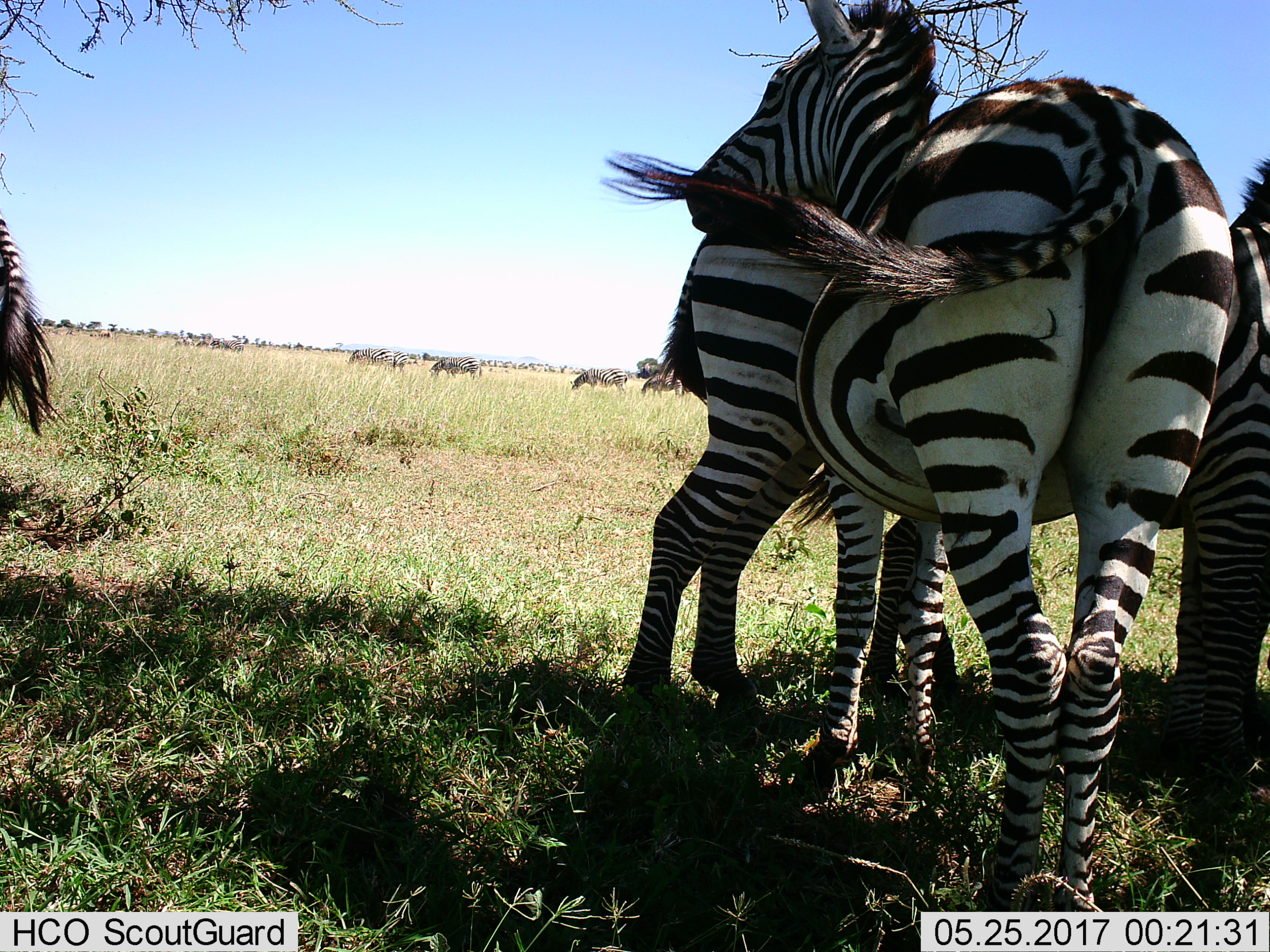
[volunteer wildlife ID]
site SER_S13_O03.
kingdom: Animalia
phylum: Chordata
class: Mammalia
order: Perissodactyla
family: Equidae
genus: Equus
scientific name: Equus quagga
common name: plains zebra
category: zebraplains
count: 11-50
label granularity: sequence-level